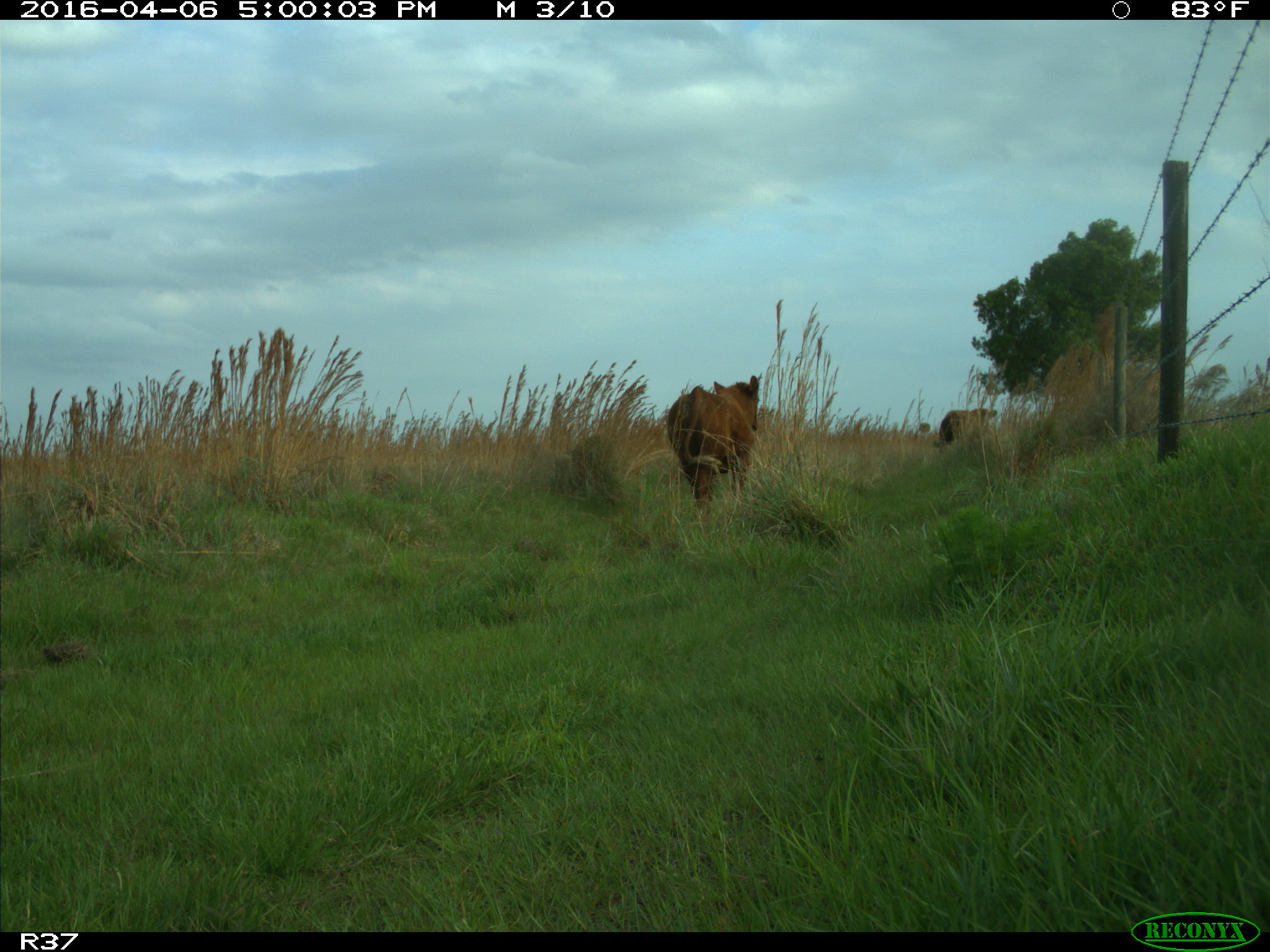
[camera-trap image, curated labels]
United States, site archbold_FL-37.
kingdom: Animalia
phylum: Chordata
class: Mammalia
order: Artiodactyla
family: Bovidae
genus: Bos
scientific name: Bos taurus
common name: domestic cow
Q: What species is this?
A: Bos taurus (domestic cow).